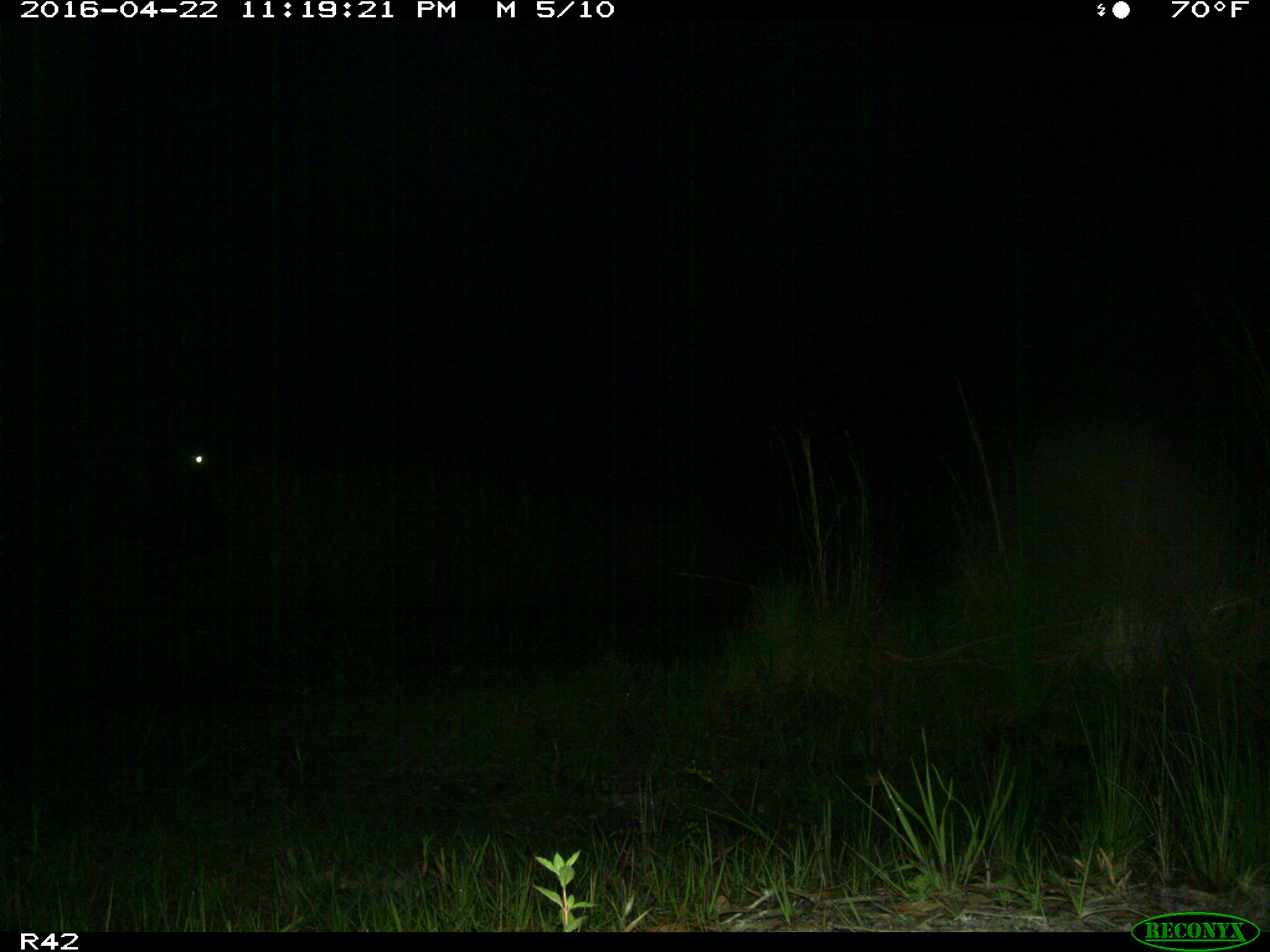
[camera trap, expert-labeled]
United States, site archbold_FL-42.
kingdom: Animalia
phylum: Chordata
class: Mammalia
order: Artiodactyla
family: Bovidae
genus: Bos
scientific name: Bos taurus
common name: domestic cow